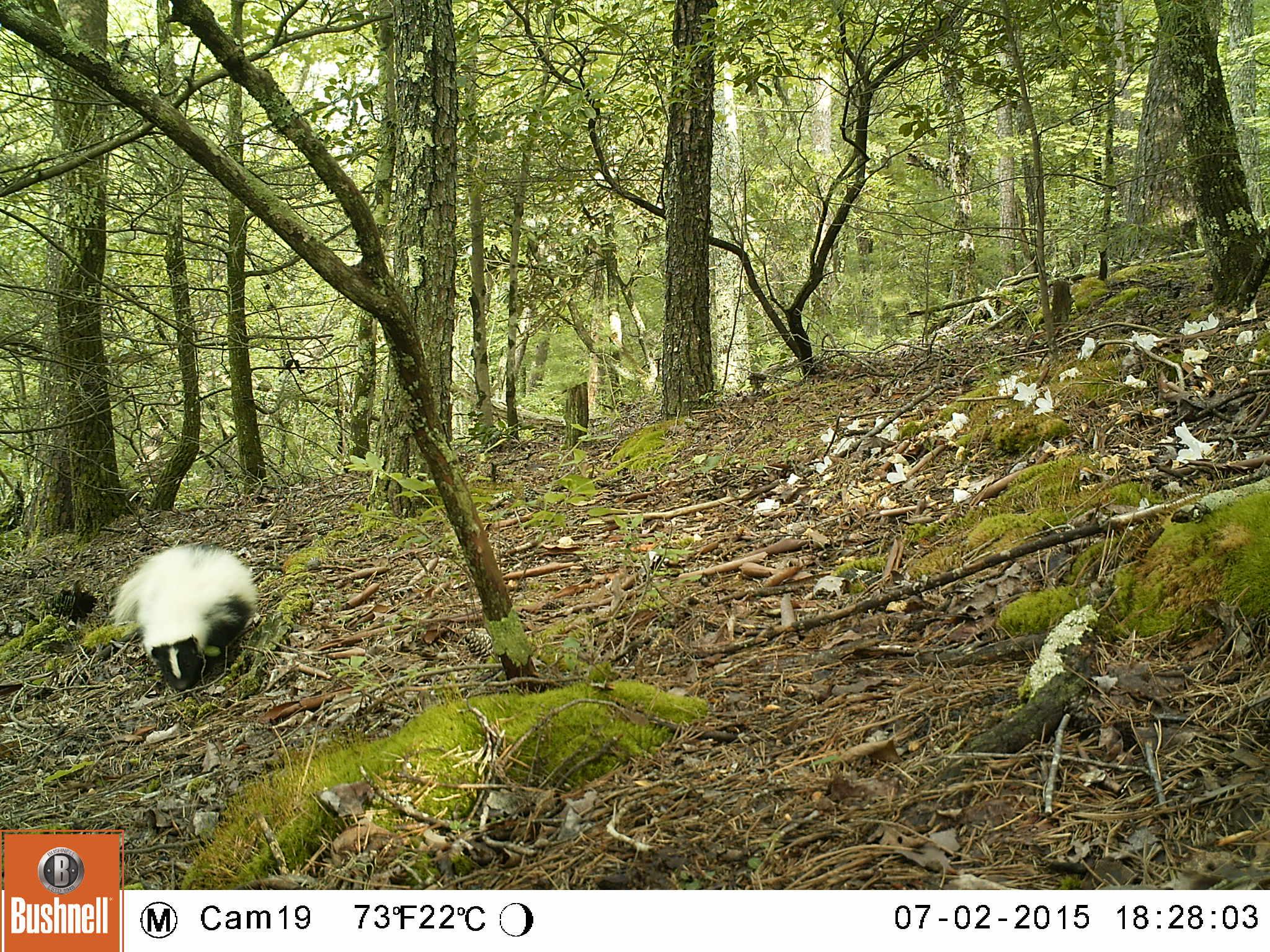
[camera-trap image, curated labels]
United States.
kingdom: Animalia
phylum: Chordata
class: Mammalia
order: Carnivora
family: Mephitidae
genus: Mephitis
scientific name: Mephitis mephitis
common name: striped skunk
Striped Skunk (Mephitis mephitis).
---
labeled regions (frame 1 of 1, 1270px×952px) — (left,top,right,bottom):
Striped Skunk: (108,536,265,697)